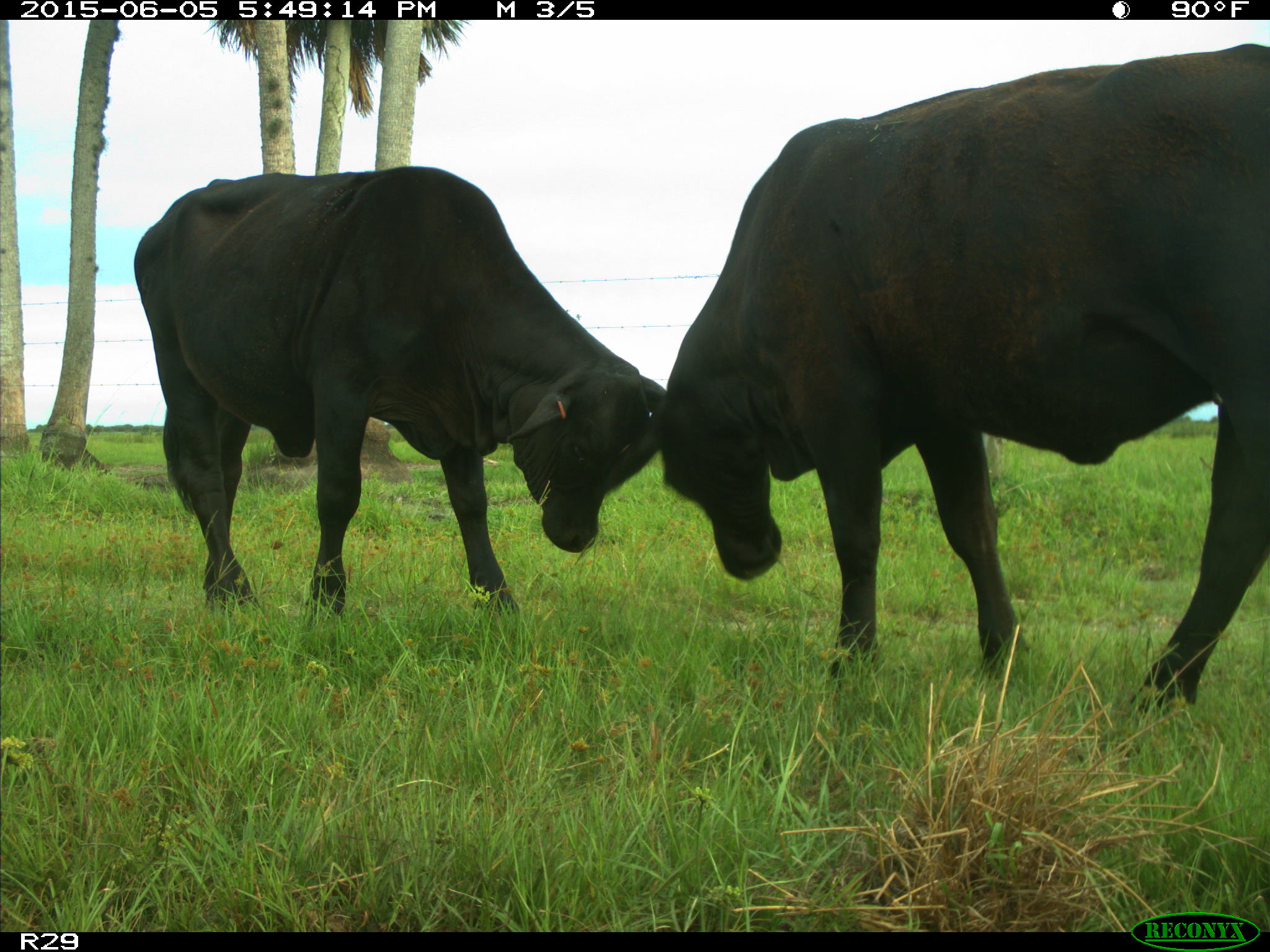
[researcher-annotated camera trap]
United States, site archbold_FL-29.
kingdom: Animalia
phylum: Chordata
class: Mammalia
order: Artiodactyla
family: Bovidae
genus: Bos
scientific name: Bos taurus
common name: domestic cow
Bos taurus (domestic cow).